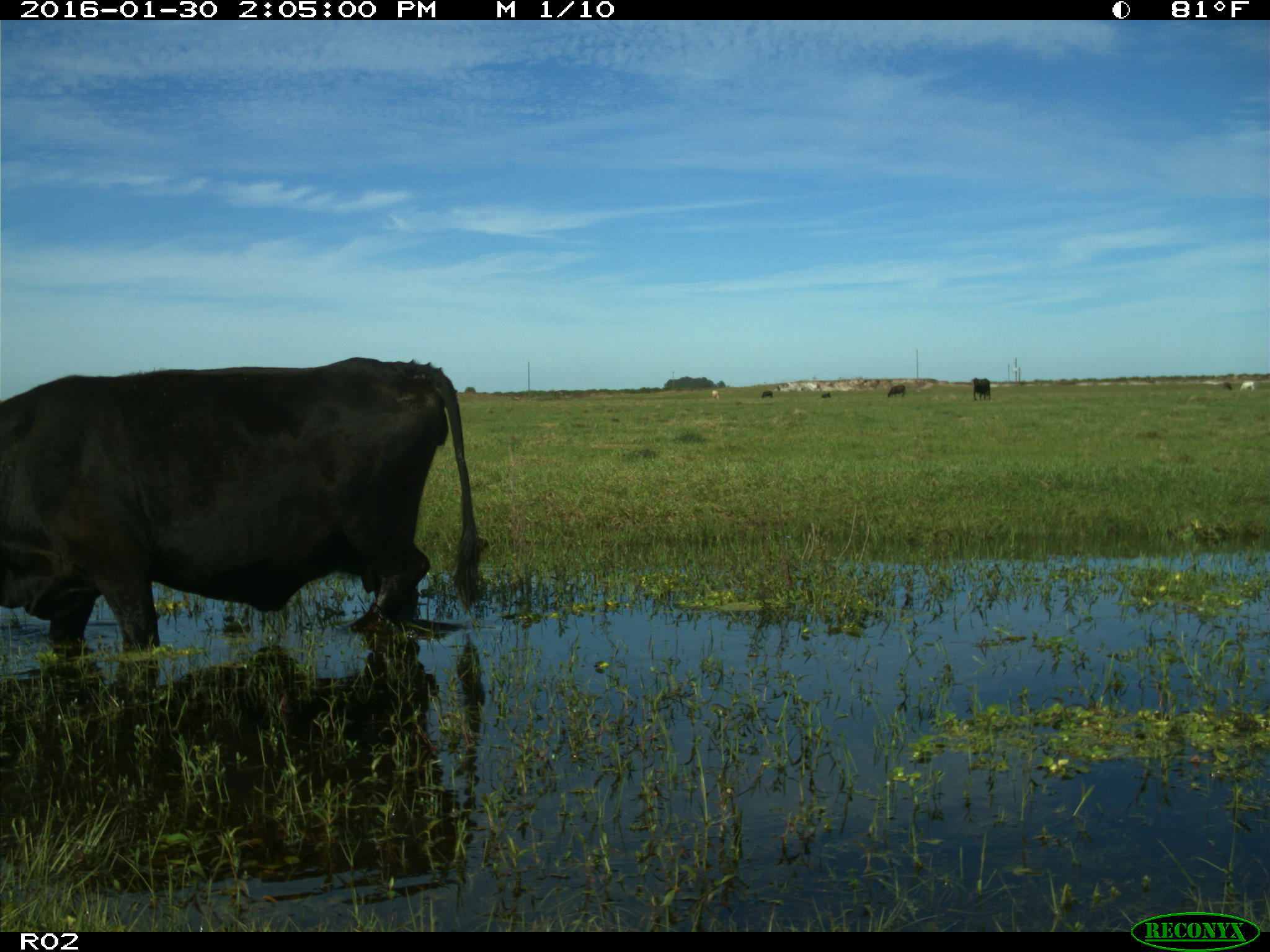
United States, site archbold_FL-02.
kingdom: Animalia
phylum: Chordata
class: Mammalia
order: Artiodactyla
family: Bovidae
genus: Bos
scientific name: Bos taurus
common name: domestic cow